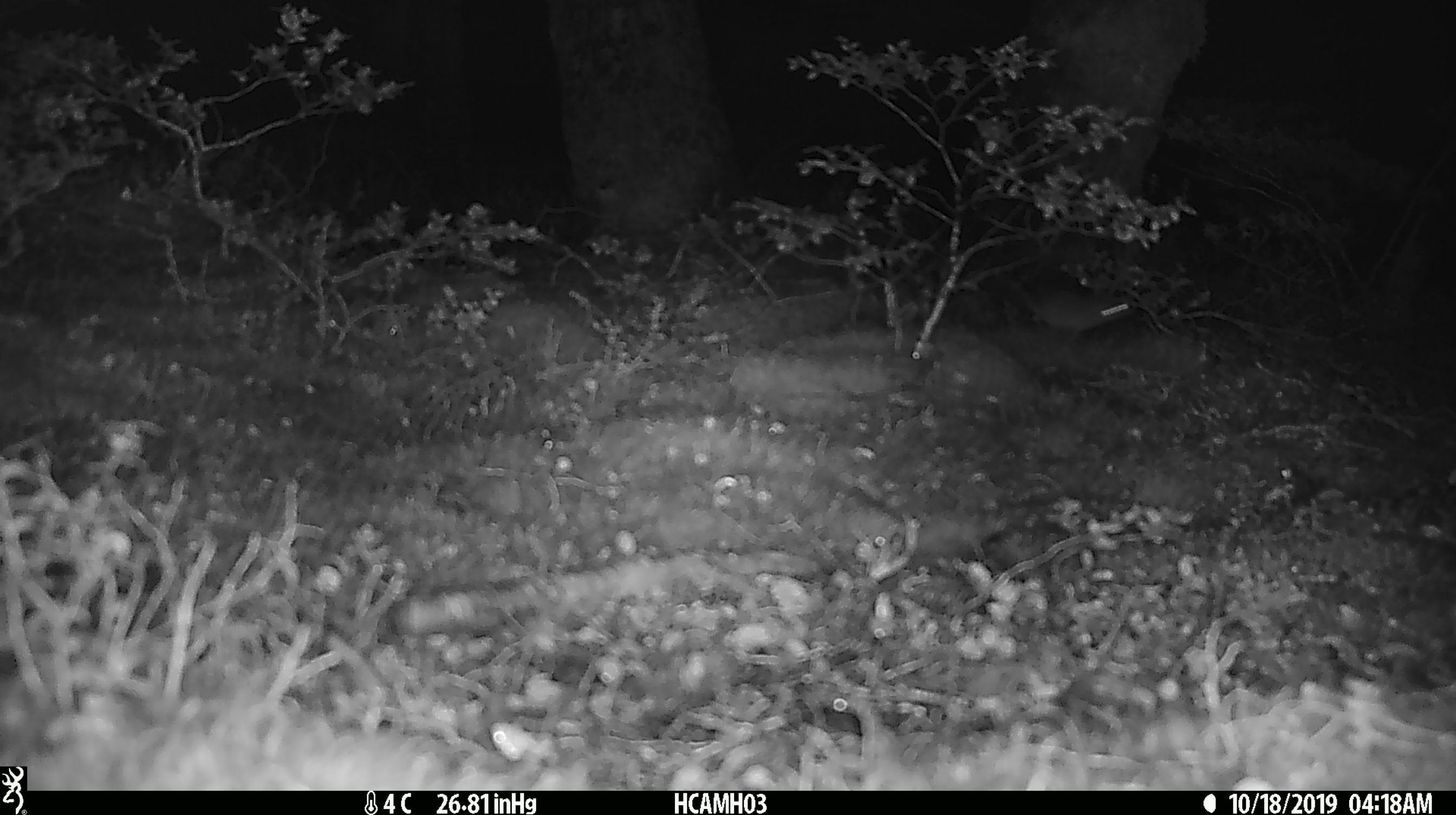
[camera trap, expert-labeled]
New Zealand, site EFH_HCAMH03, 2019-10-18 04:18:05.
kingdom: Animalia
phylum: Chordata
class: Mammalia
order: Rodentia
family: Muridae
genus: Mus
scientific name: Mus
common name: mouse